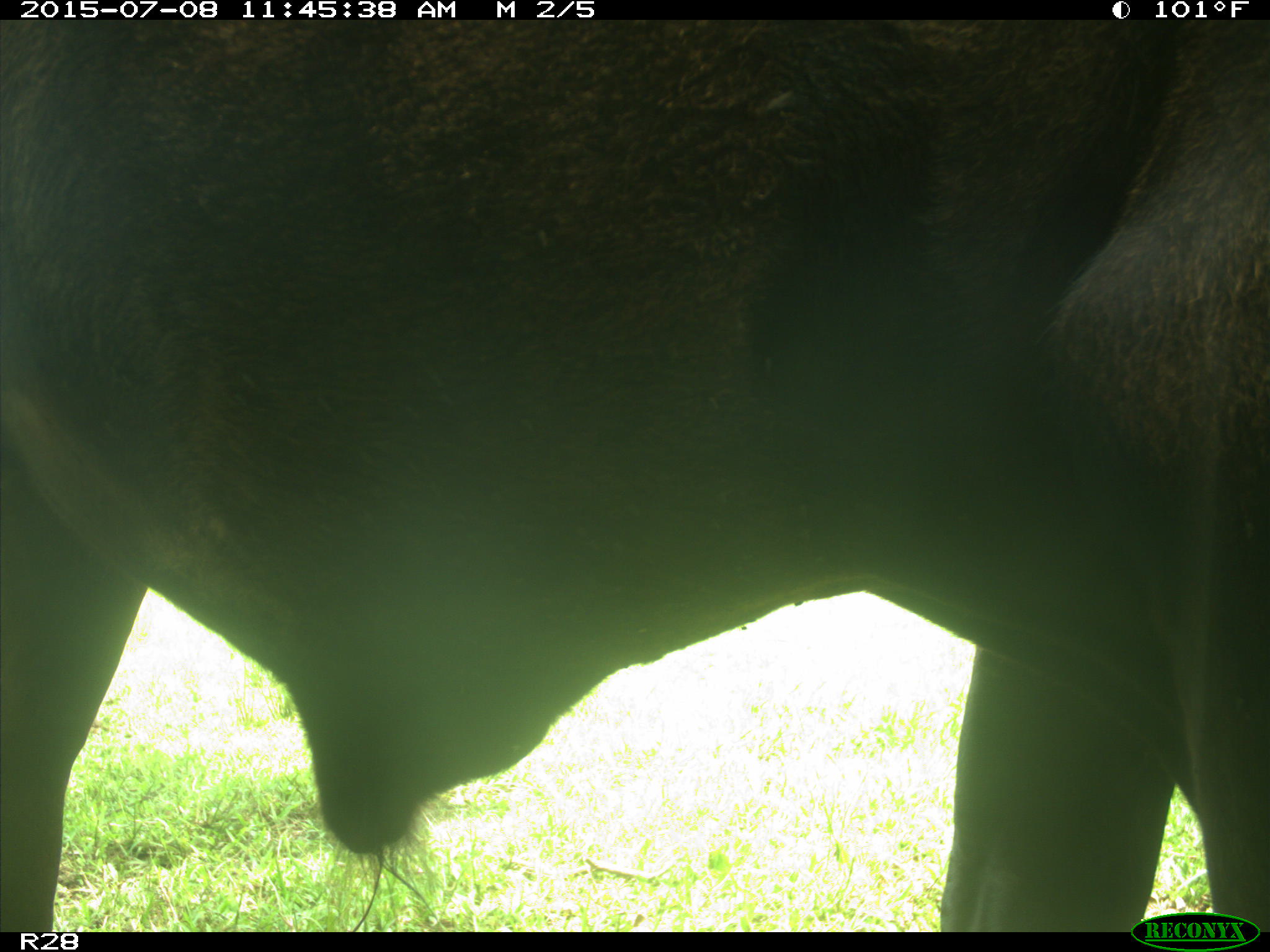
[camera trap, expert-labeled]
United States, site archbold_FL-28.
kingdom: Animalia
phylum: Chordata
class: Mammalia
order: Artiodactyla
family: Bovidae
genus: Bos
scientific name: Bos taurus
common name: domestic cow